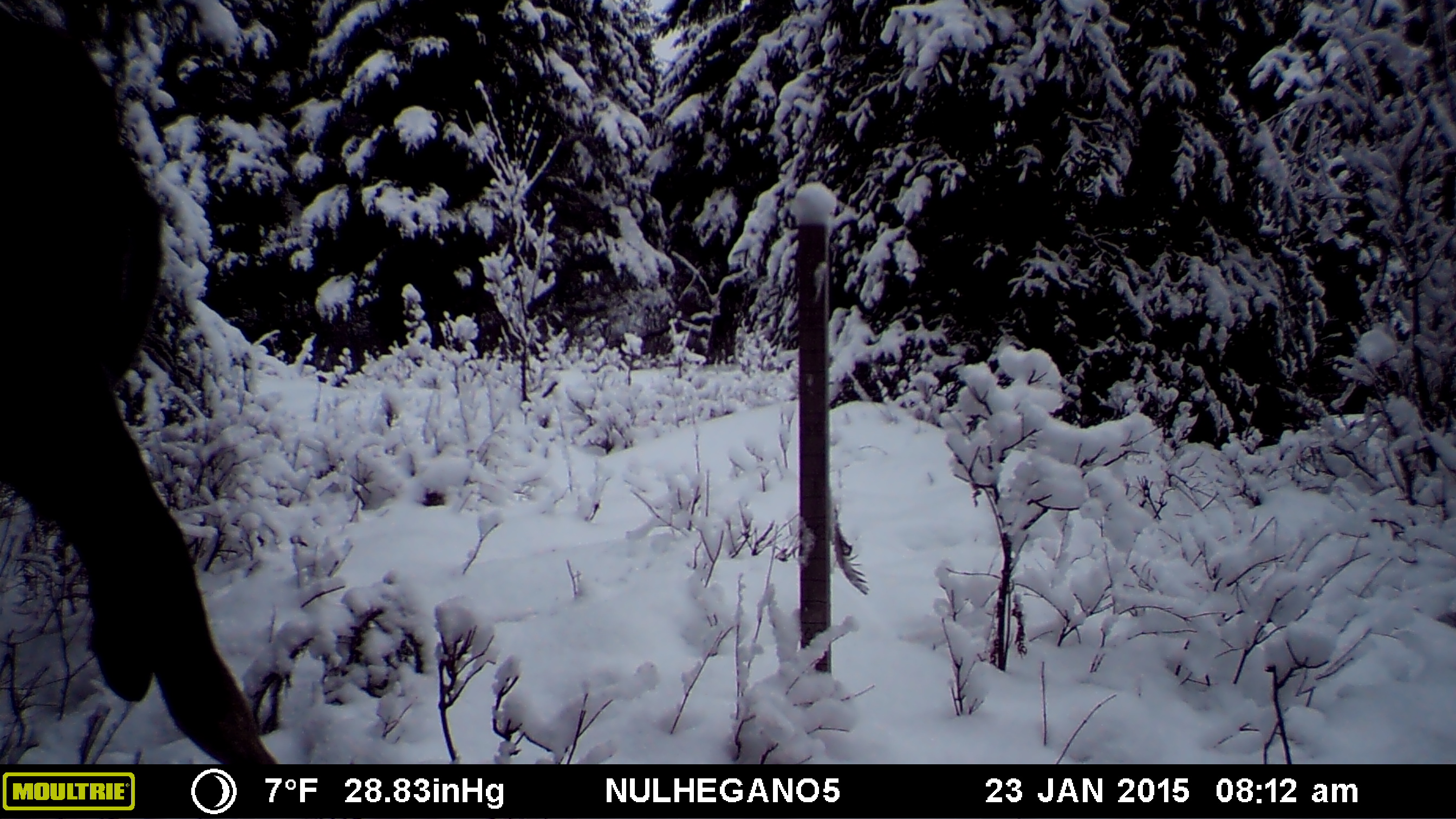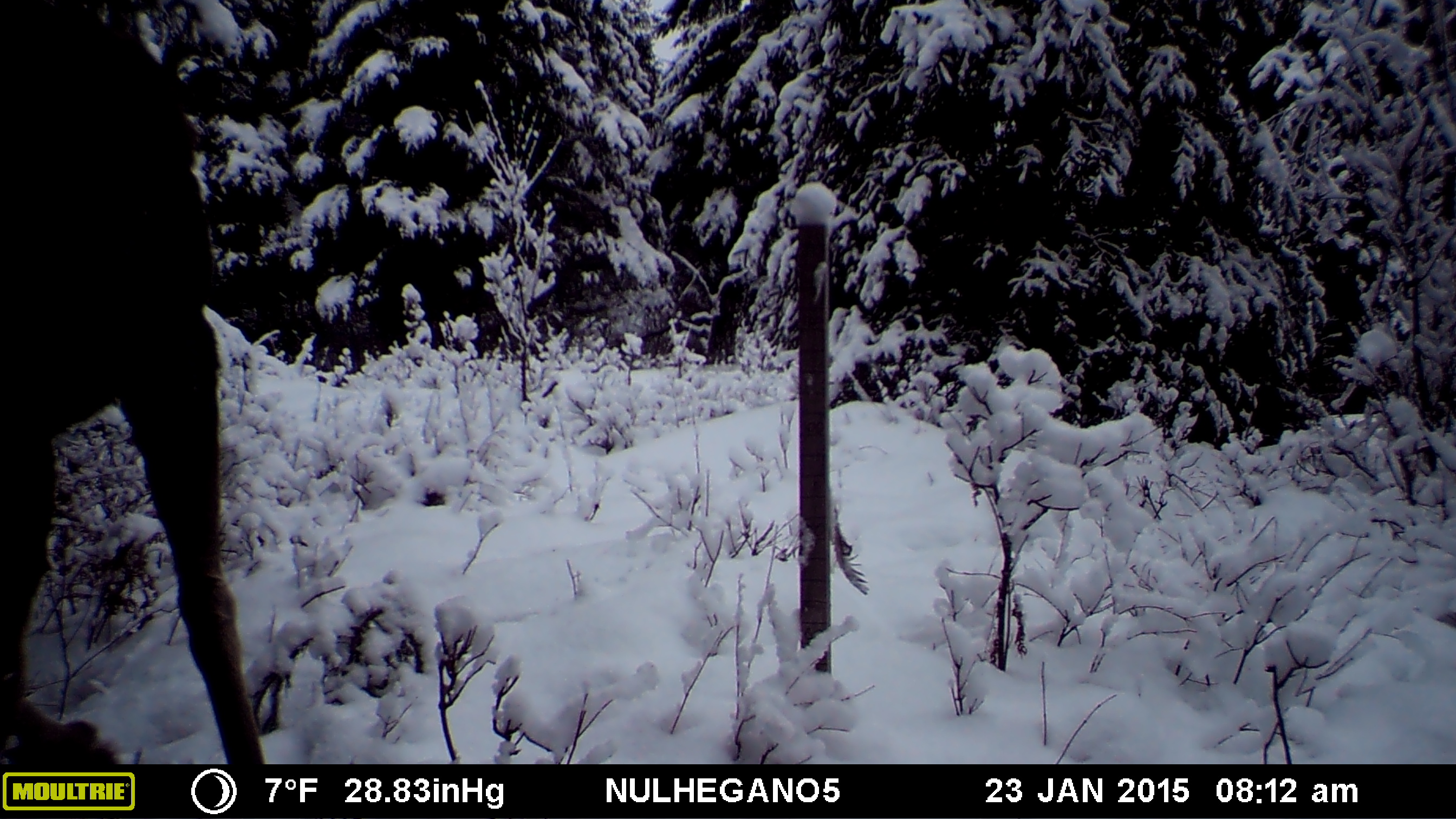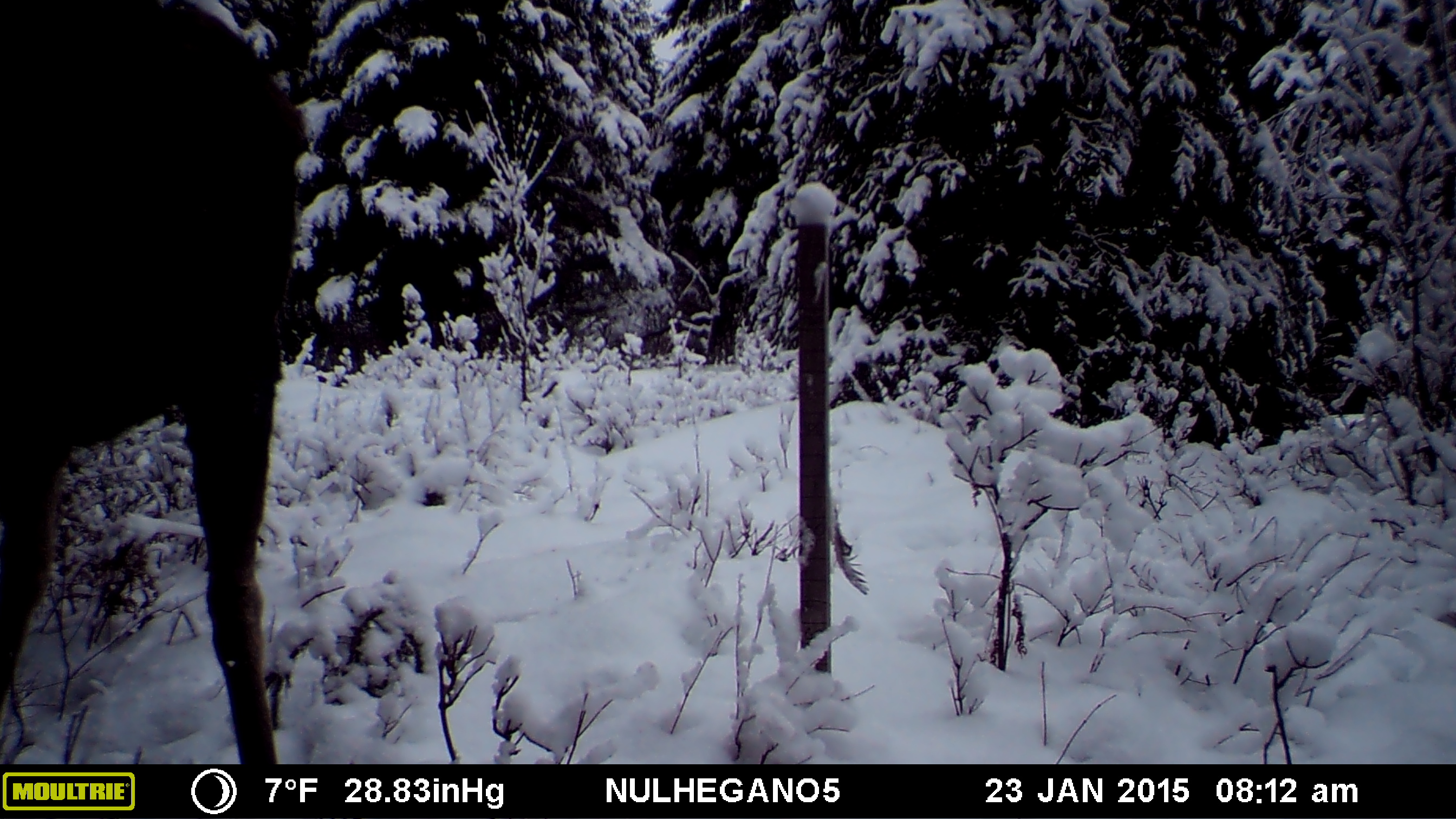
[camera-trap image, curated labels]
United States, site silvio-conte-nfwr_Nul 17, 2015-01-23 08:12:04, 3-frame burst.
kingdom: Animalia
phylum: Chordata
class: Mammalia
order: Artiodactyla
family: Cervidae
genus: Alces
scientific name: Alces alces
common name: moose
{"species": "moose (Alces alces)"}